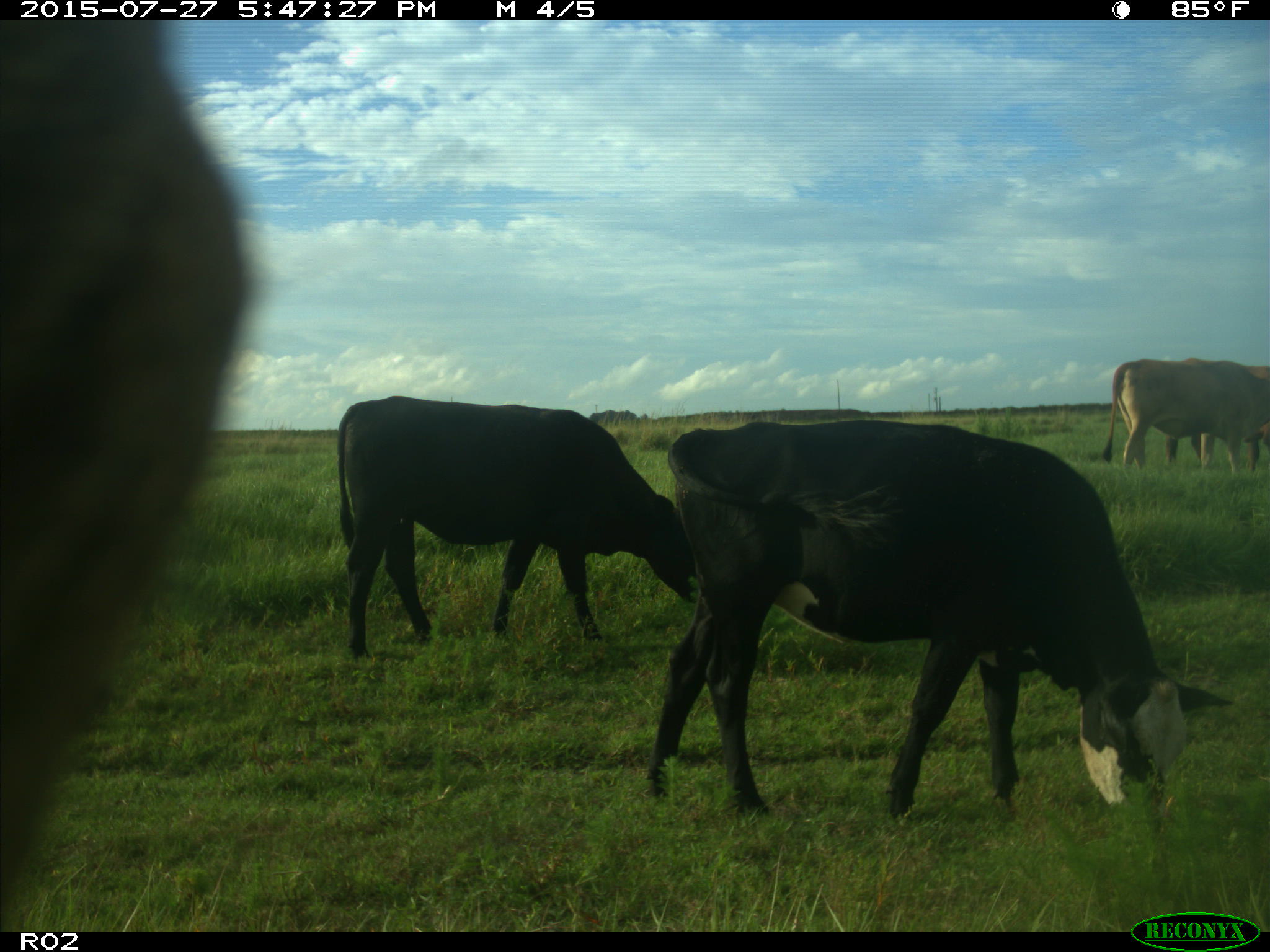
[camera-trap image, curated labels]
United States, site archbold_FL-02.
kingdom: Animalia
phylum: Chordata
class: Mammalia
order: Artiodactyla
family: Bovidae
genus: Bos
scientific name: Bos taurus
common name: domestic cow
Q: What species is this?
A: Bos taurus (domestic cow).